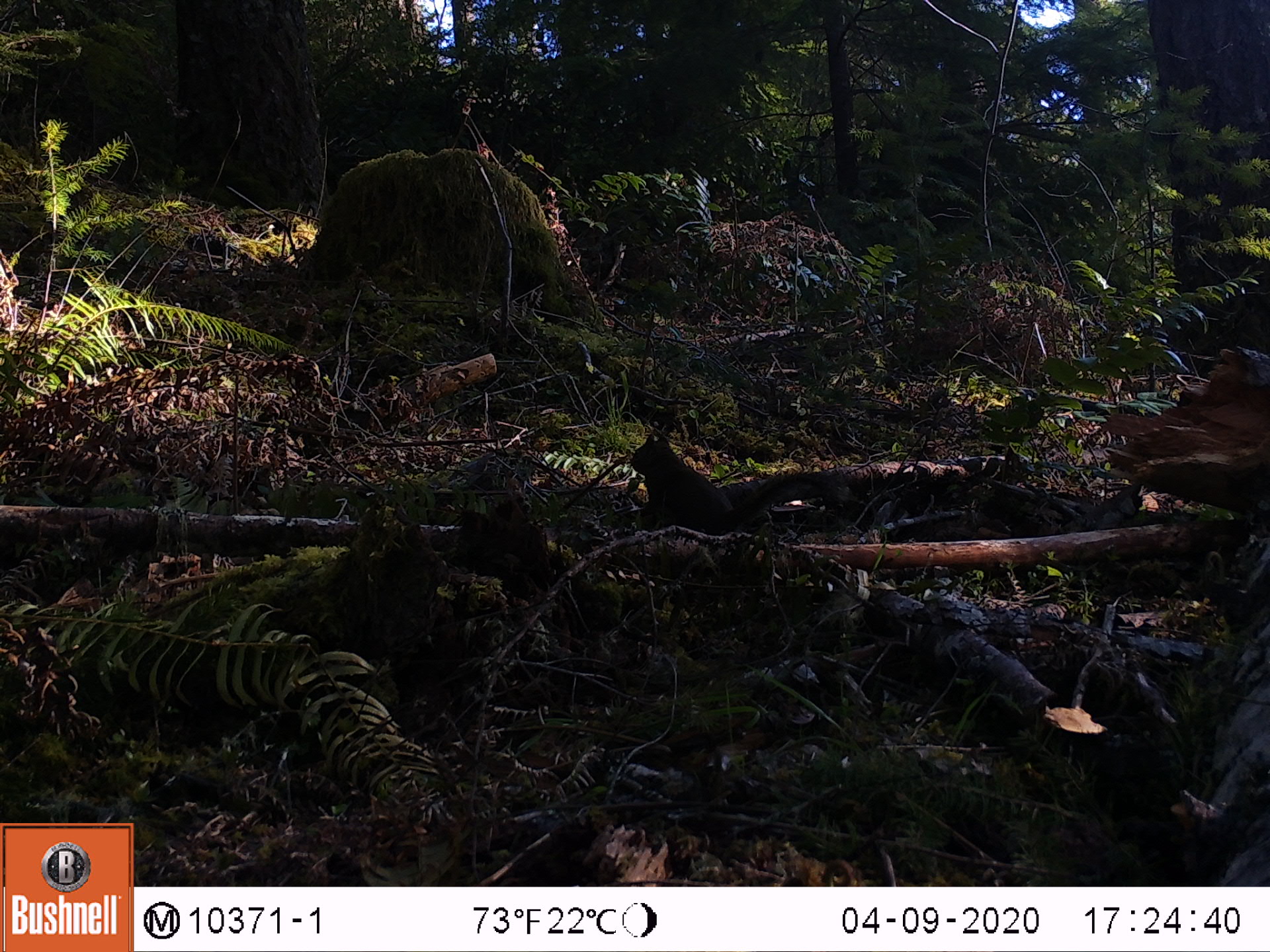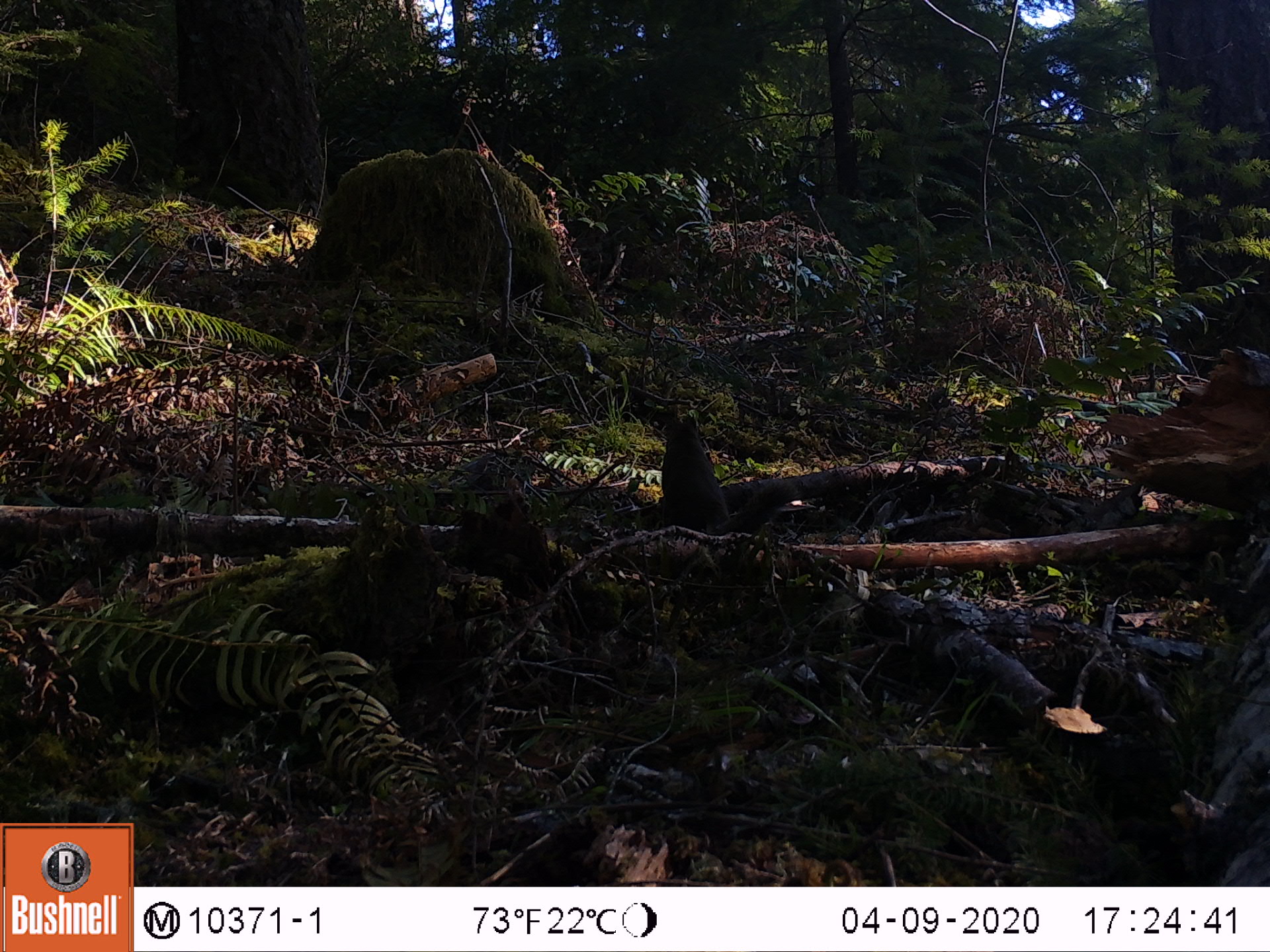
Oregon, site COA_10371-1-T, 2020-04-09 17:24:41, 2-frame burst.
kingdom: Animalia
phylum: Chordata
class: Mammalia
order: Rodentia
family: Sciuridae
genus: Tamiasciurus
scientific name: Tamiasciurus douglasii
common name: douglas squirrel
Douglas squirrel (Tamiasciurus douglasii).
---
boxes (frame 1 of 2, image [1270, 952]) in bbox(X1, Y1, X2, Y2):
douglas squirrel: bbox(625, 430, 827, 531)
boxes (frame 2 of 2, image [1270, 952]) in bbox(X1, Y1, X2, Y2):
douglas squirrel: bbox(656, 411, 795, 537)